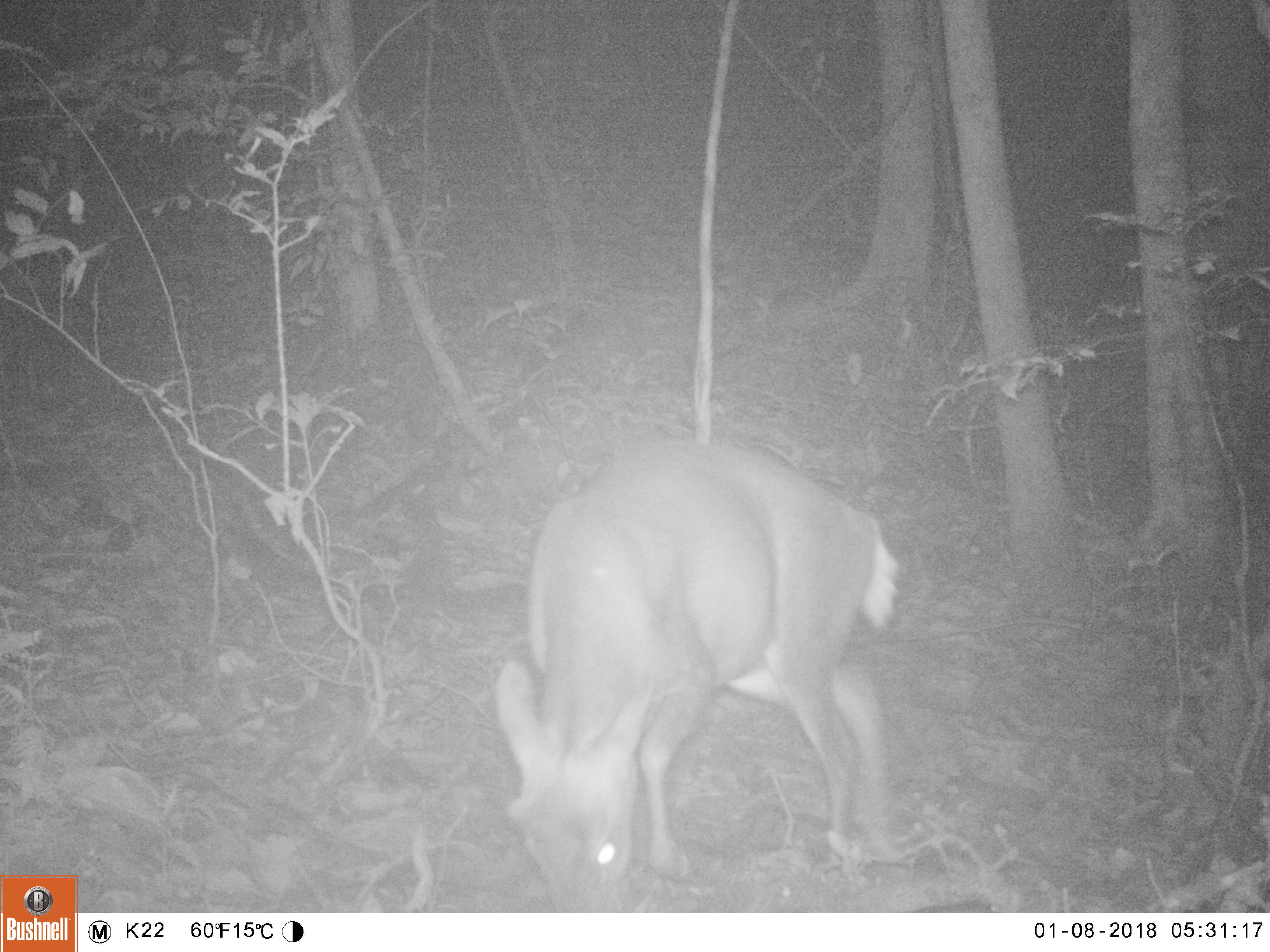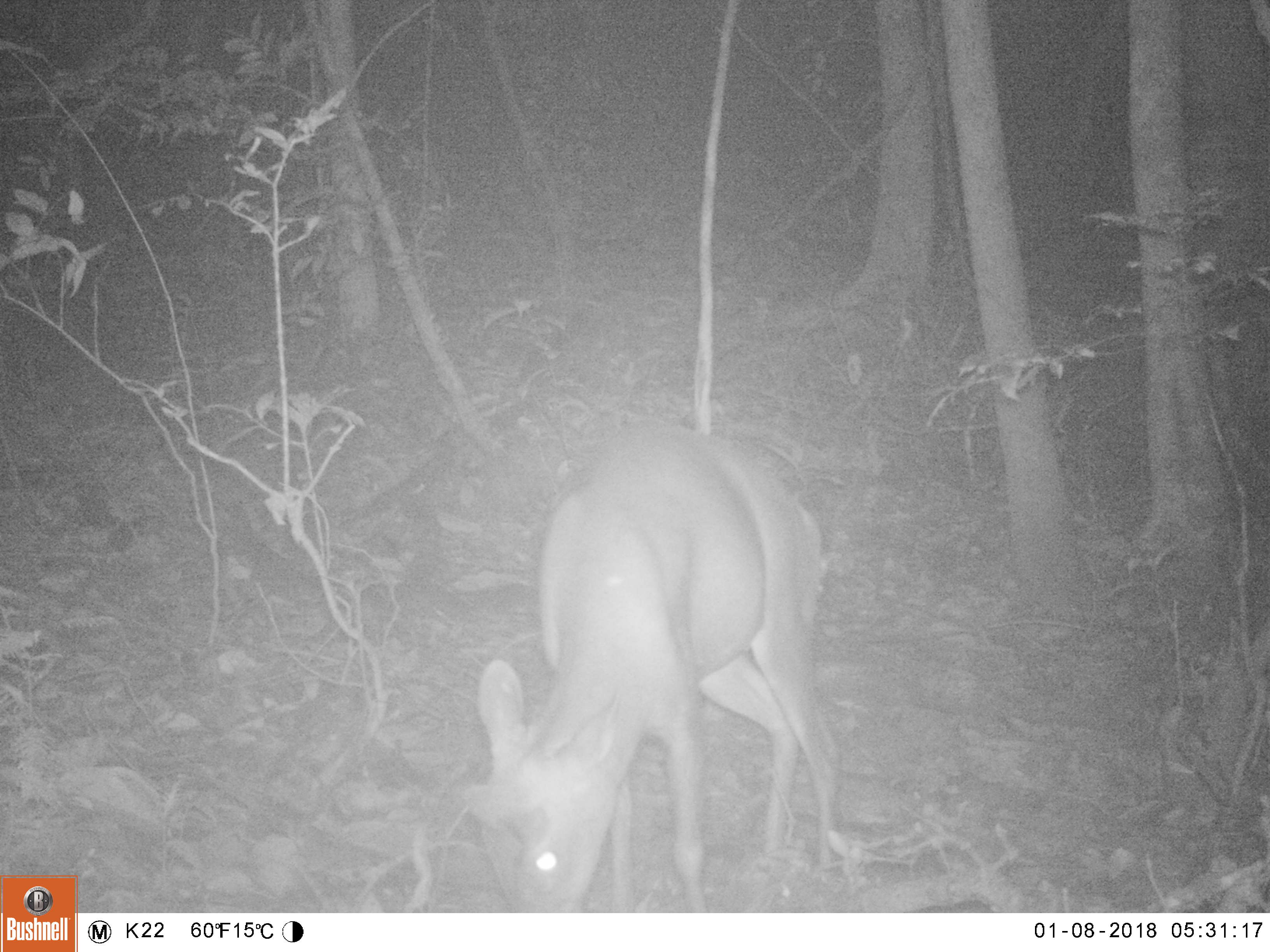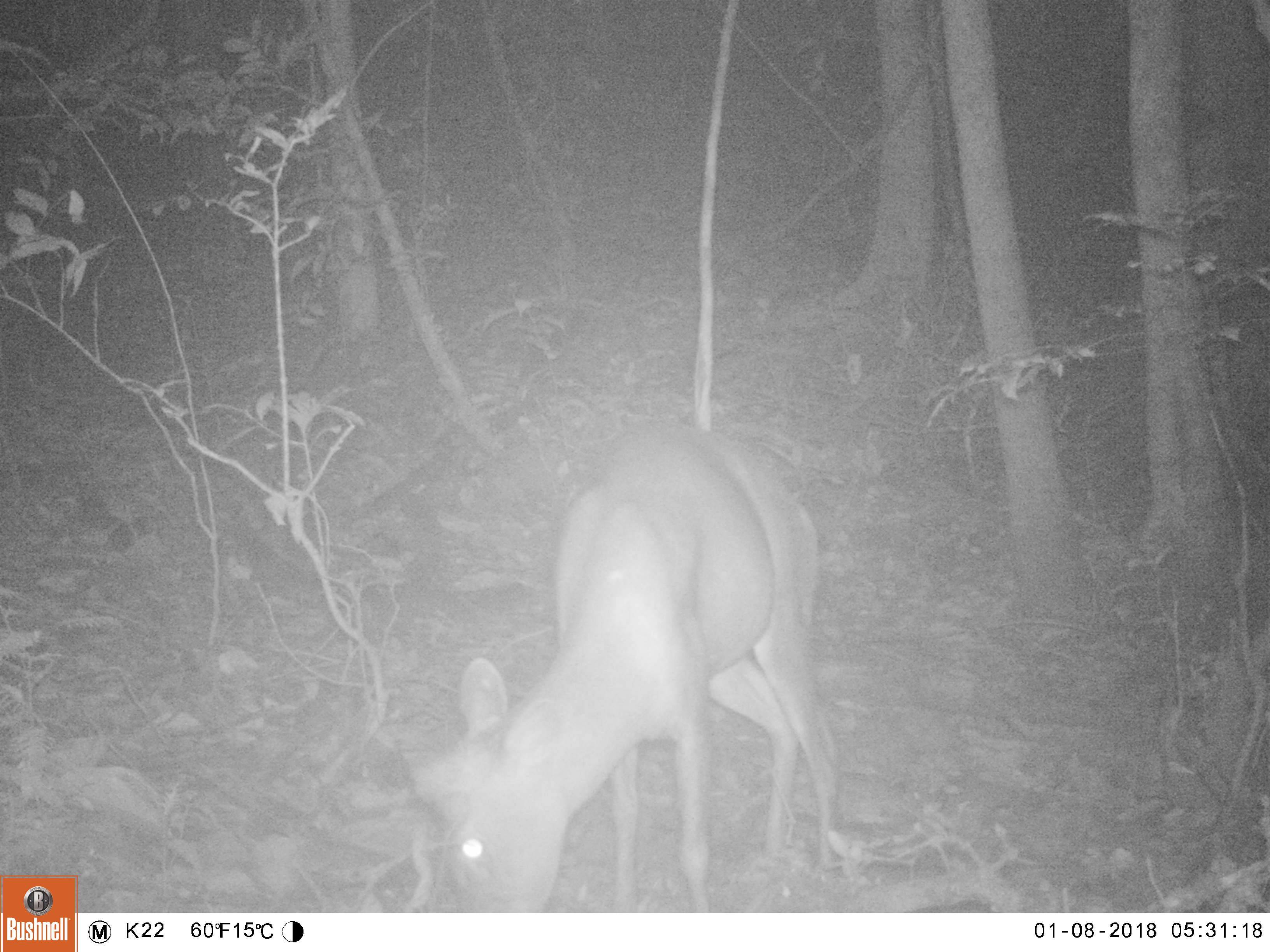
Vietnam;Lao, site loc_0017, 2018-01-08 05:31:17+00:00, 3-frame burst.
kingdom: Animalia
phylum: Chordata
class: Mammalia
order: Artiodactyla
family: Cervidae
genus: Muntiacus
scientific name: Muntiacus rooseveltorum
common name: roosevelt's muntjac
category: roosevelts muntjac group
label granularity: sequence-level